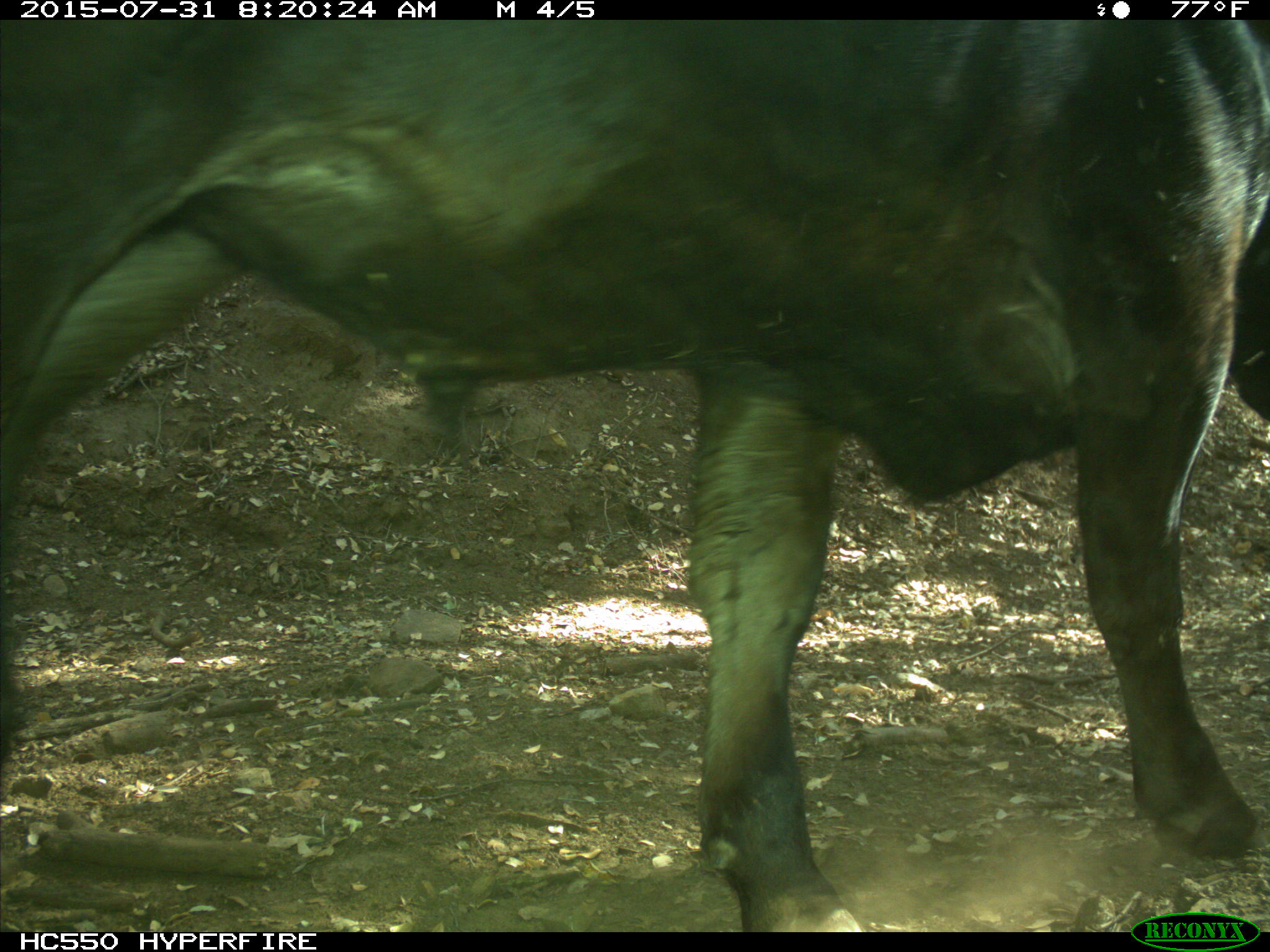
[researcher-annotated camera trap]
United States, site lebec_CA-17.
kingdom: Animalia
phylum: Chordata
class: Mammalia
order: Artiodactyla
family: Bovidae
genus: Bos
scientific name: Bos taurus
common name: domestic cow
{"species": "Bos taurus (domestic cow)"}